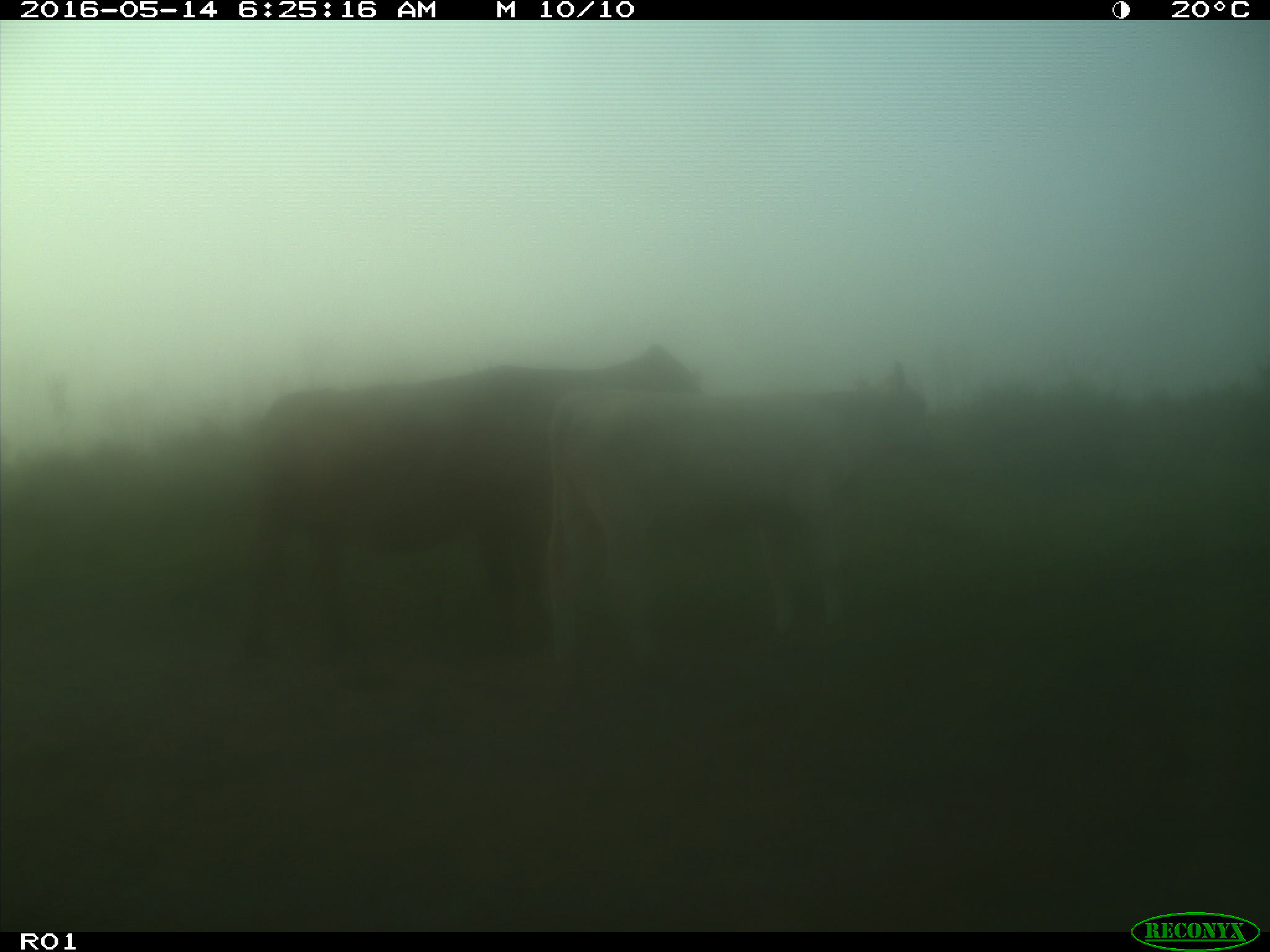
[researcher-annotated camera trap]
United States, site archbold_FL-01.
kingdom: Animalia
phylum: Chordata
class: Mammalia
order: Artiodactyla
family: Bovidae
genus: Bos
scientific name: Bos taurus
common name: domestic cow